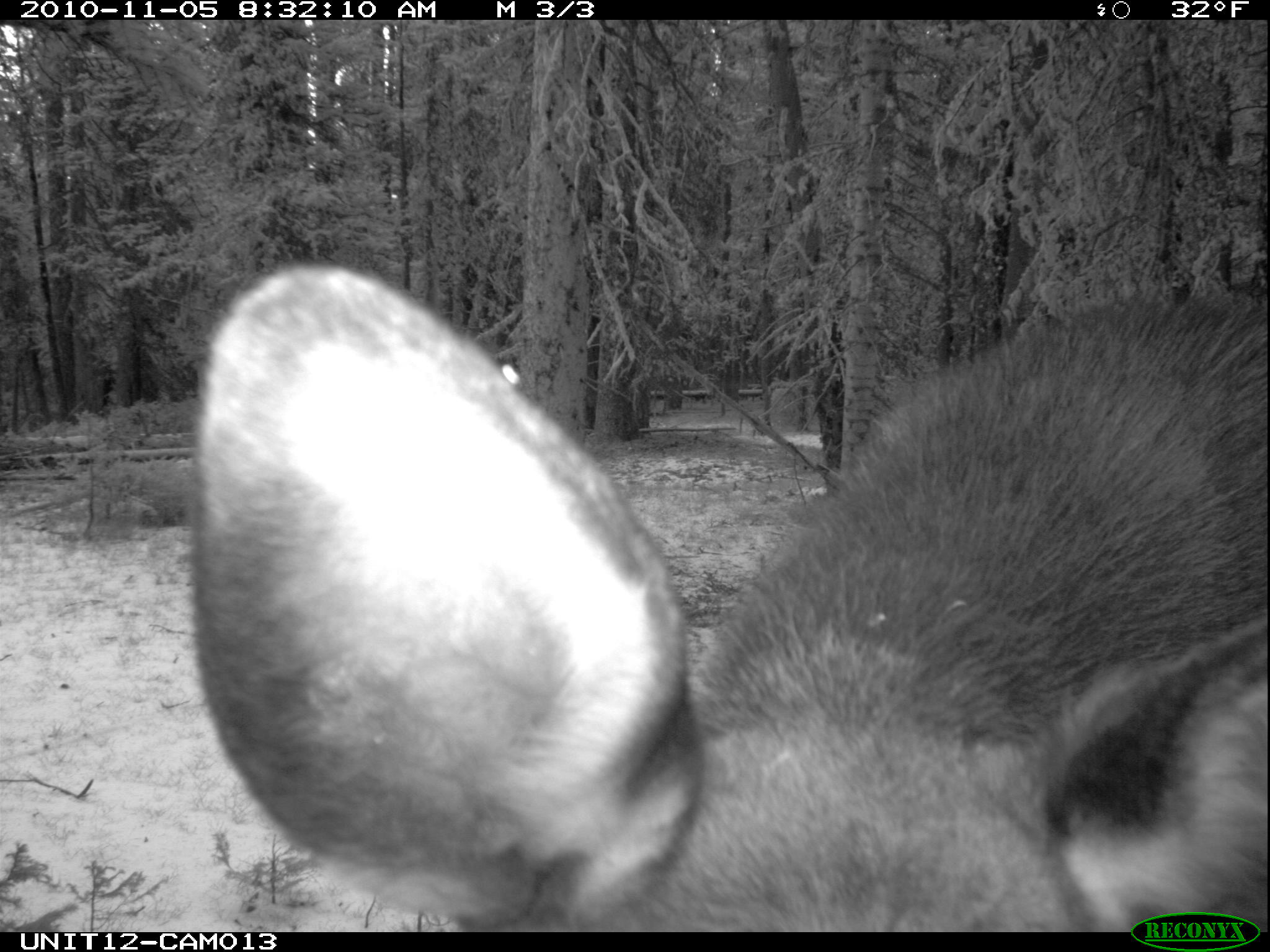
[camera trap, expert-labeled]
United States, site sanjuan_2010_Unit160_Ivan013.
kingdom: Animalia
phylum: Chordata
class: Mammalia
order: Artiodactyla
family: Cervidae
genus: Alces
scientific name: Alces alces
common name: moose